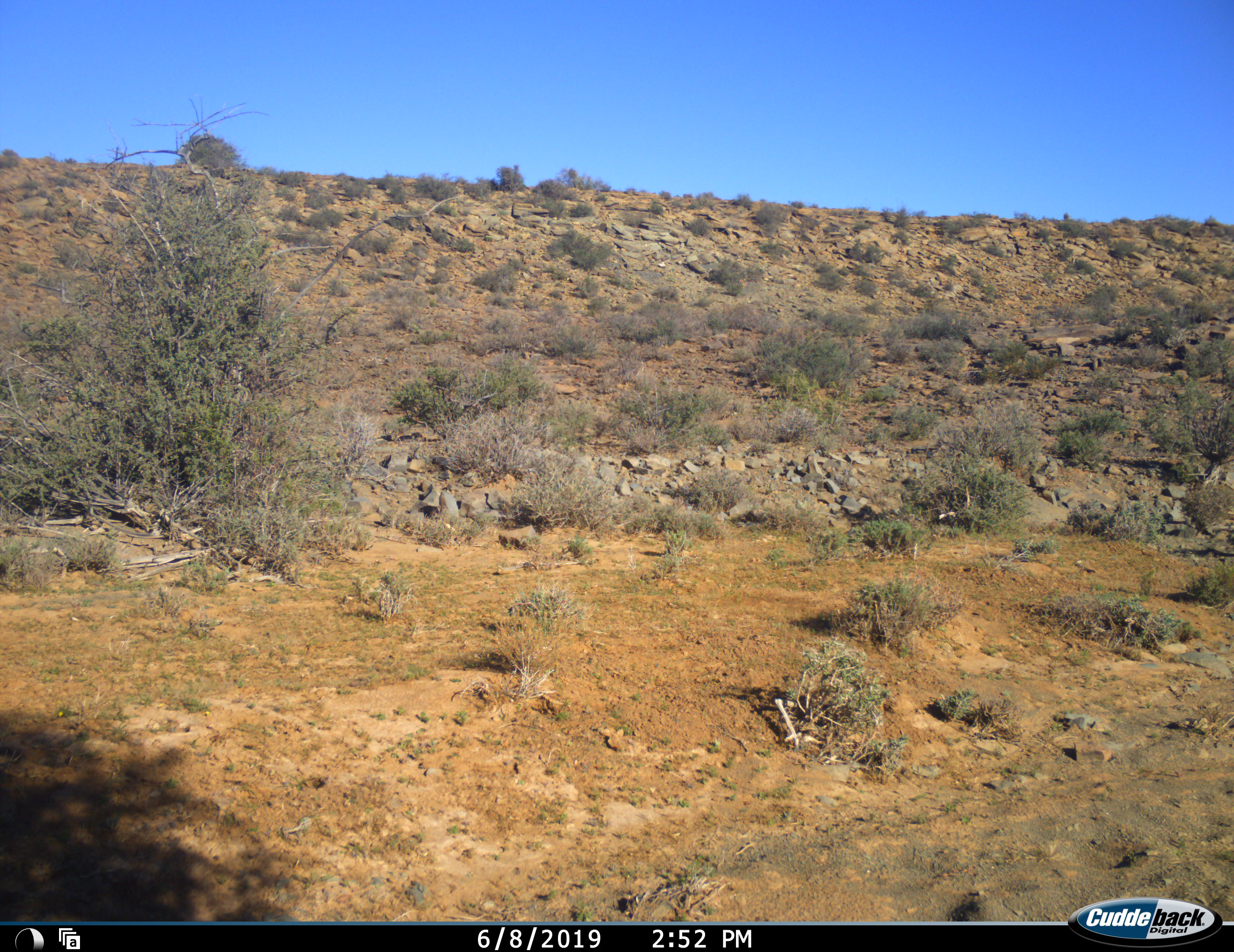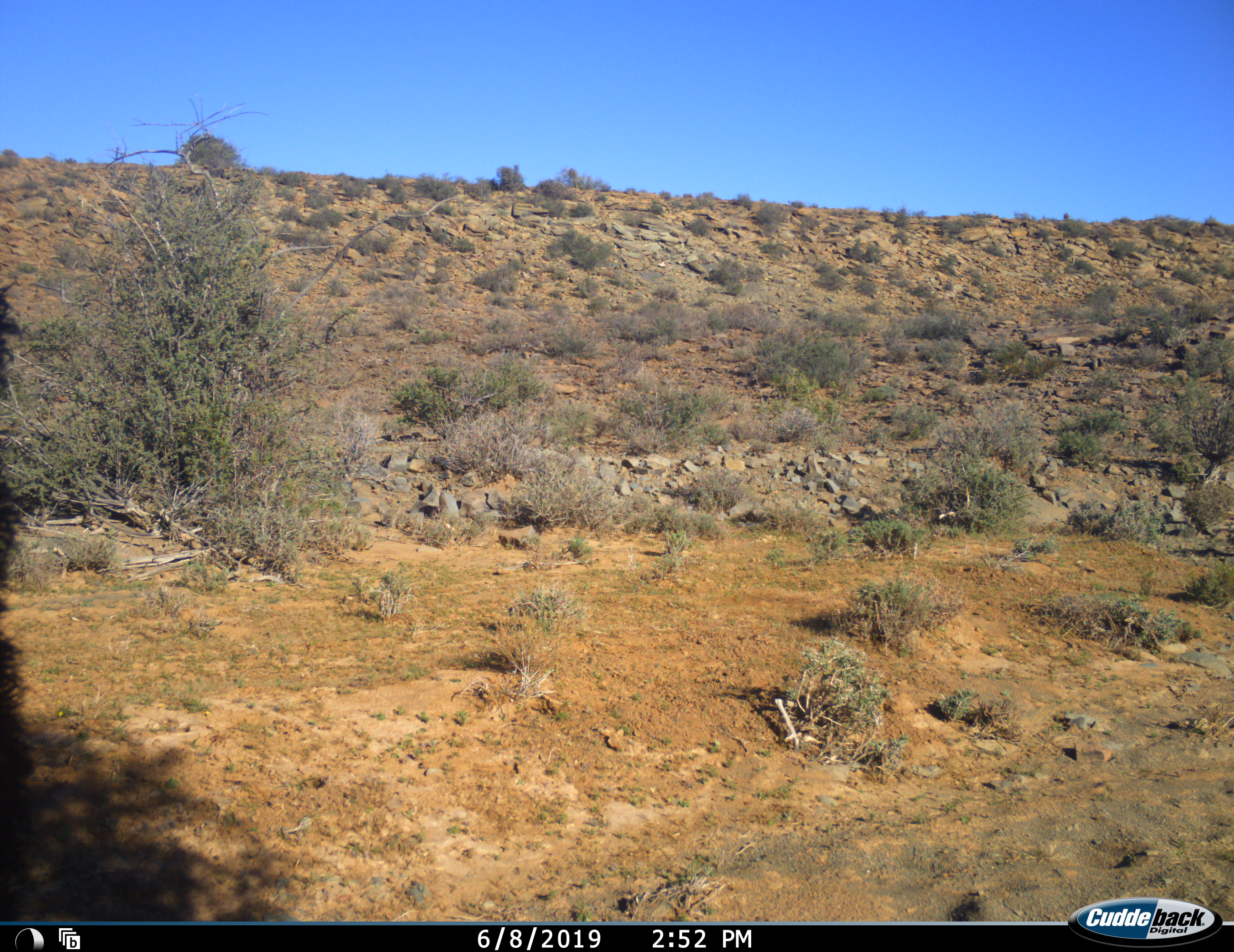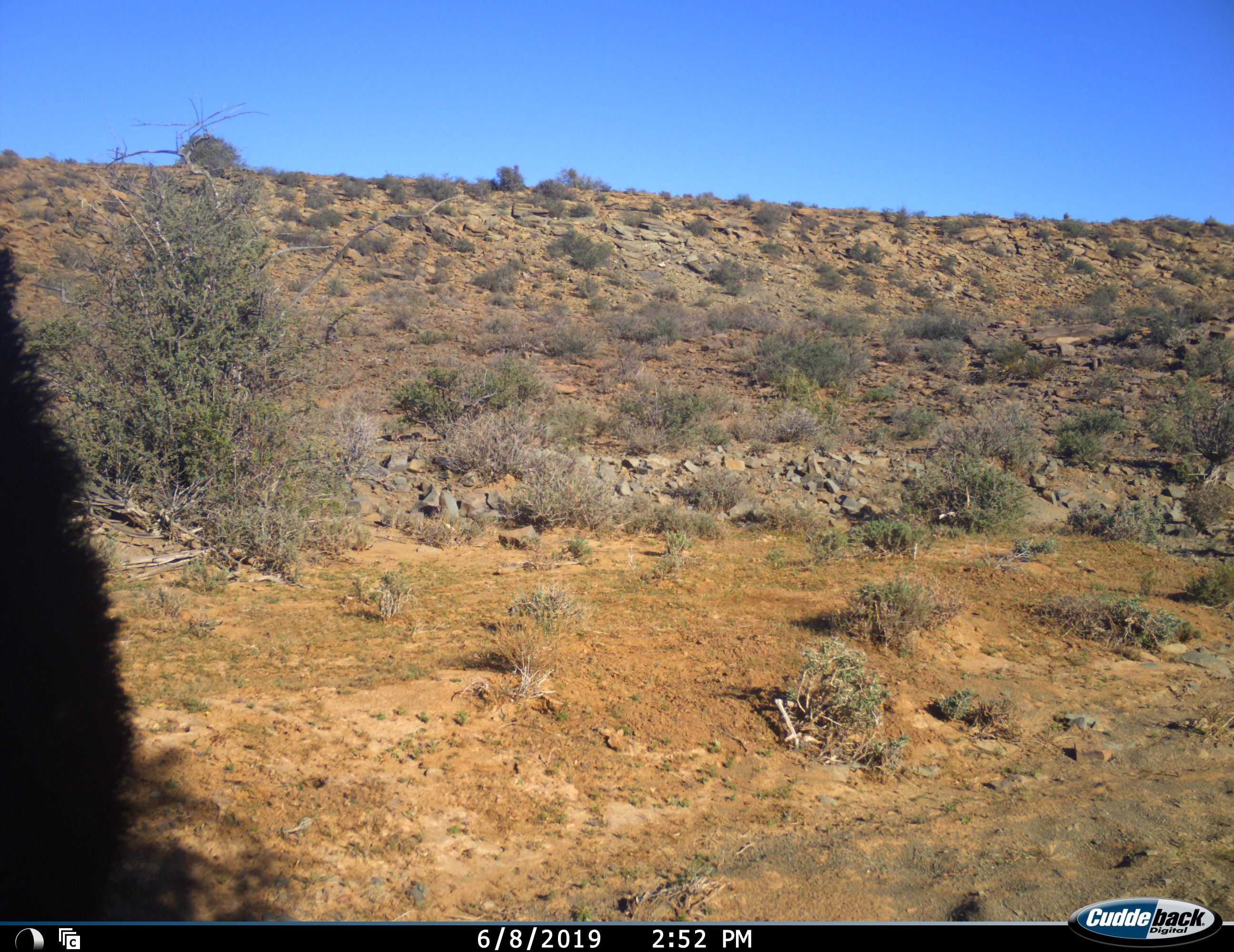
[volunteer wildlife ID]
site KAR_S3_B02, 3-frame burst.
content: unidentified animal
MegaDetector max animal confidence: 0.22